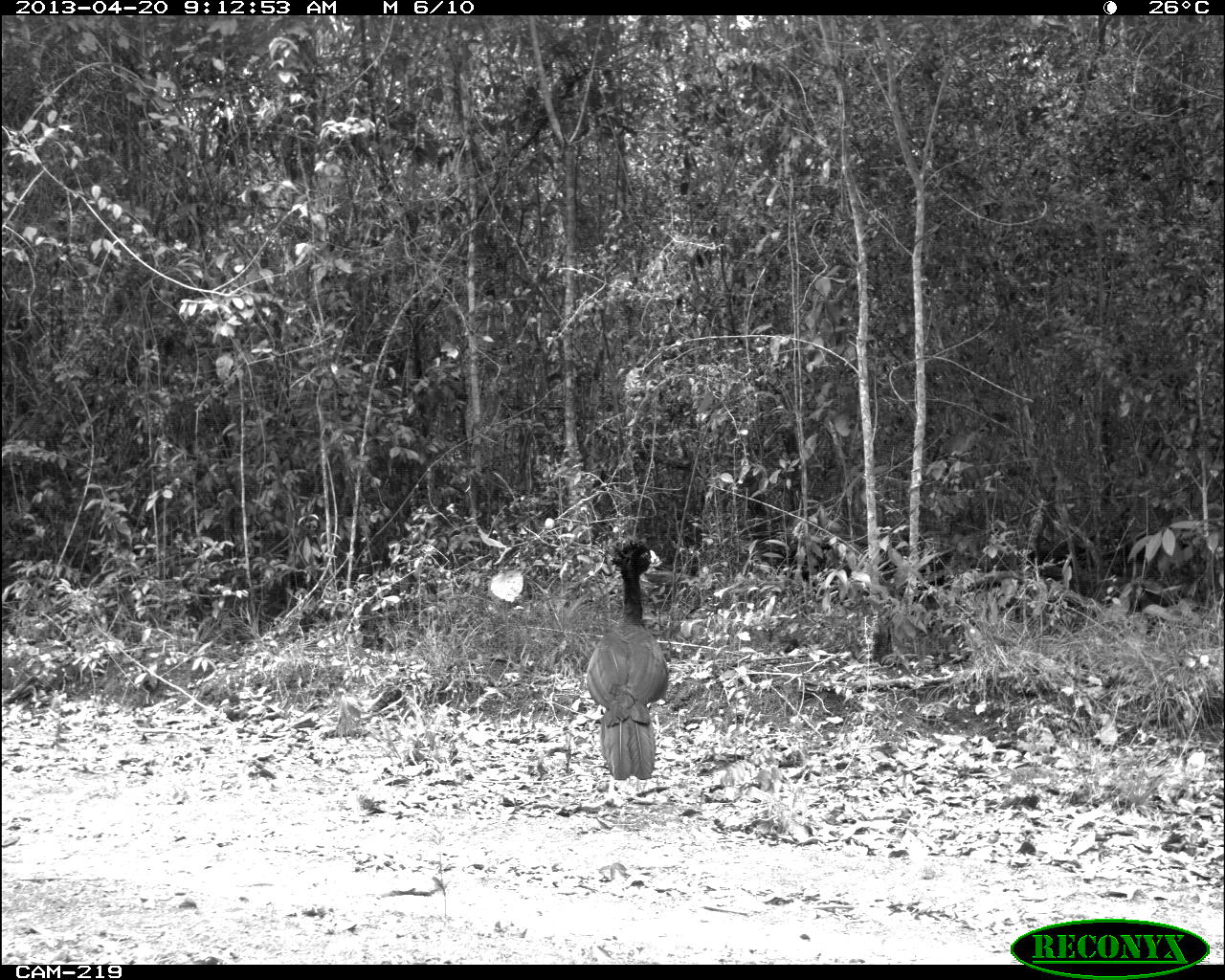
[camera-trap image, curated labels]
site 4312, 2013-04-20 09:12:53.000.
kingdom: Animalia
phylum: Chordata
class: Aves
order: Galliformes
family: Cracidae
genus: Crax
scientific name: Crax rubra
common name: great curassow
Crax rubra (great curassow), count 1, sex male.